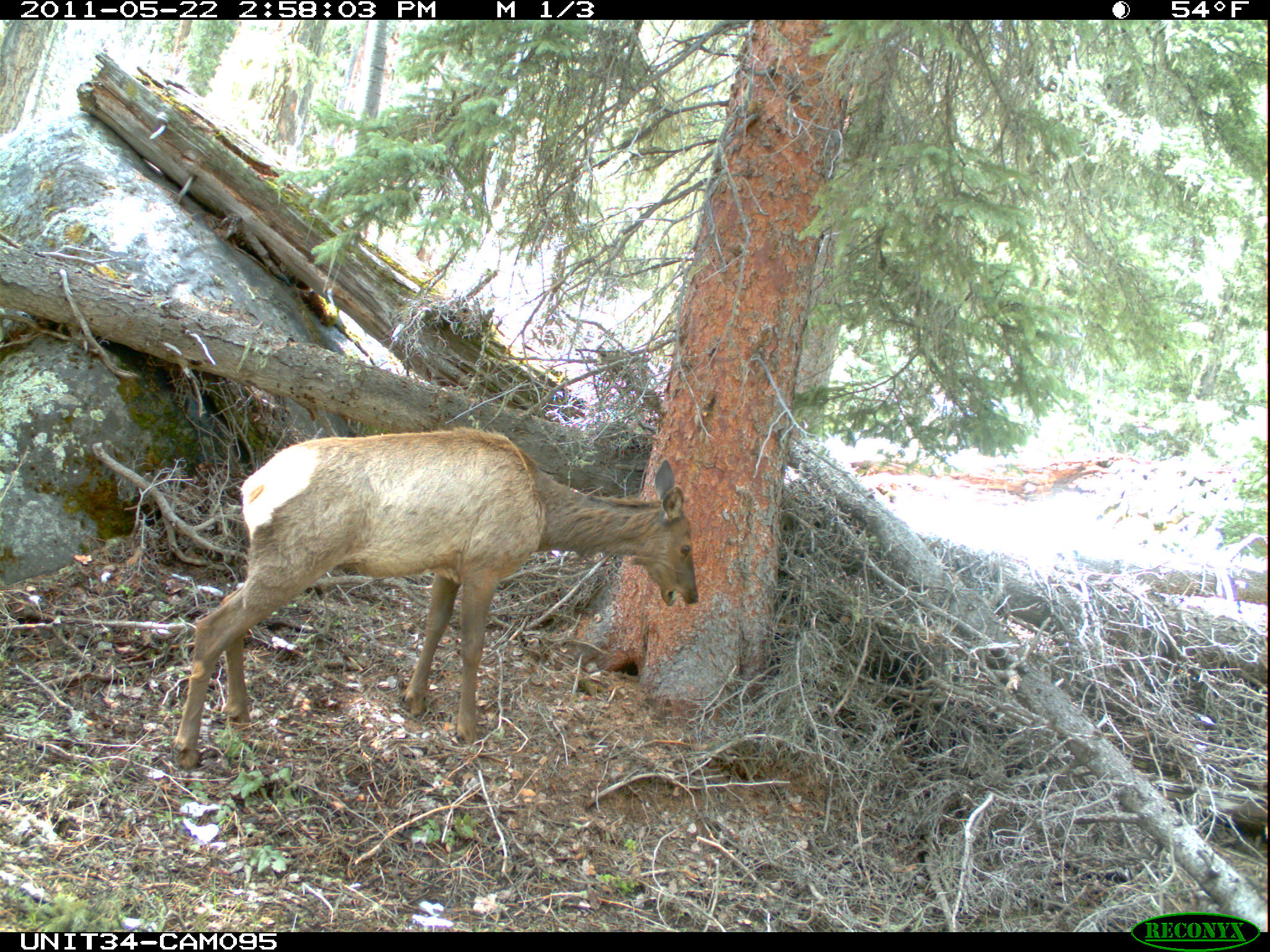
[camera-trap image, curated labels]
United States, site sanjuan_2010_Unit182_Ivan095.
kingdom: Animalia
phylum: Chordata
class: Mammalia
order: Artiodactyla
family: Cervidae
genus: Cervus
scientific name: Cervus elaphus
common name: red deer